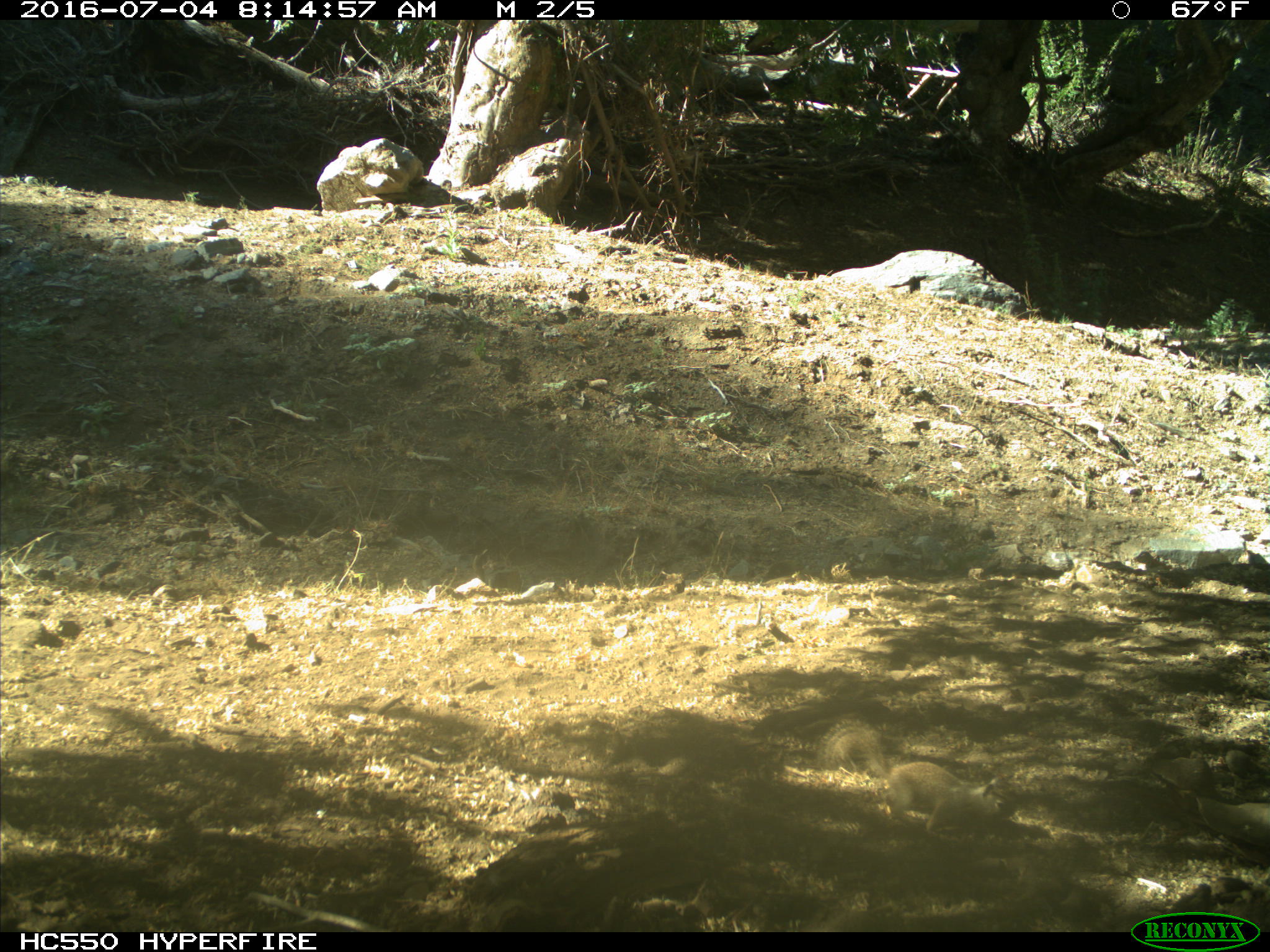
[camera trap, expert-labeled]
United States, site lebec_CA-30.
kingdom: Animalia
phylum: Chordata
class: Mammalia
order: Rodentia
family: Sciuridae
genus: Otospermophilus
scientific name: Otospermophilus beecheyi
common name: california ground squirrel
Otospermophilus beecheyi (california ground squirrel).